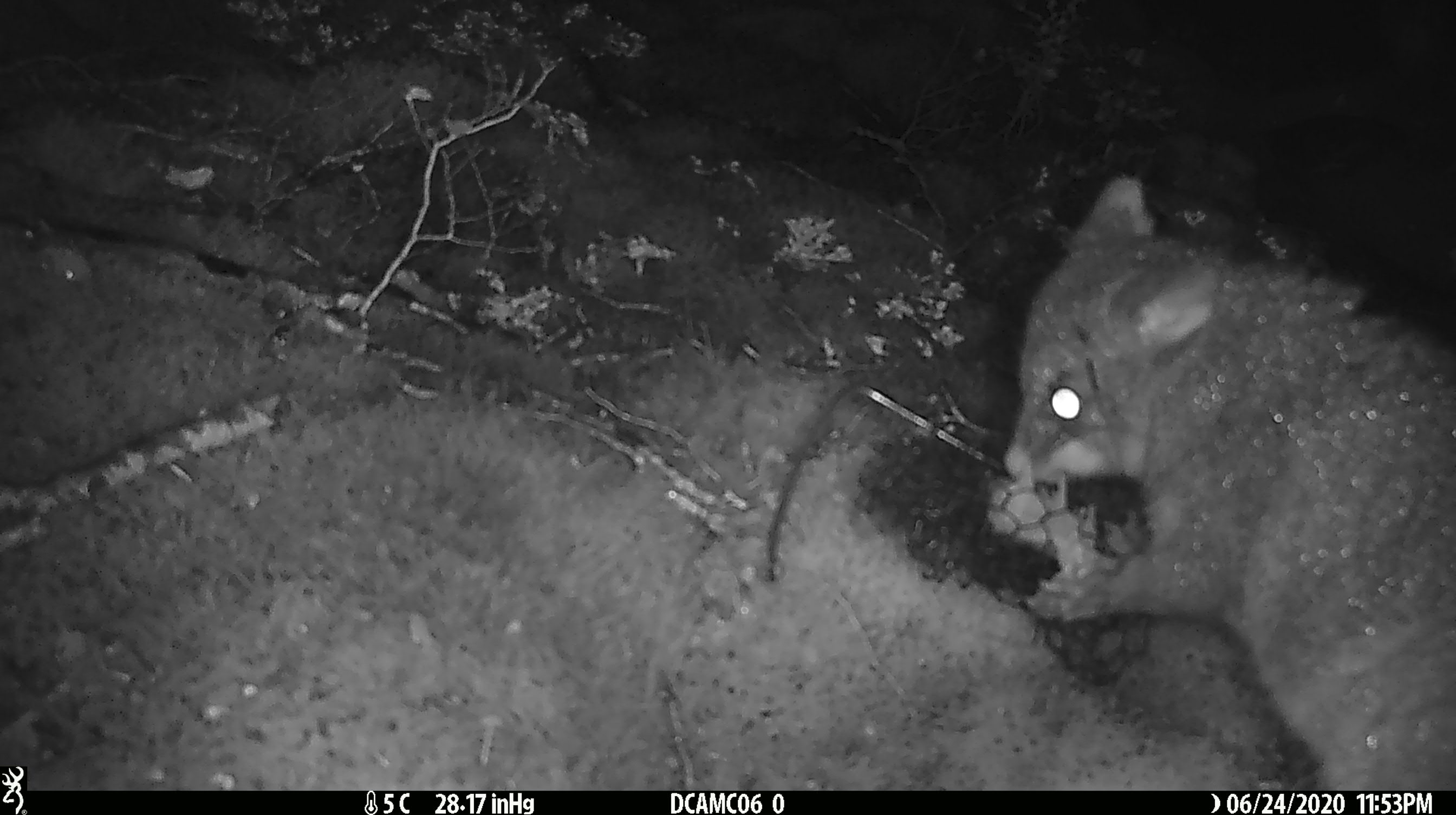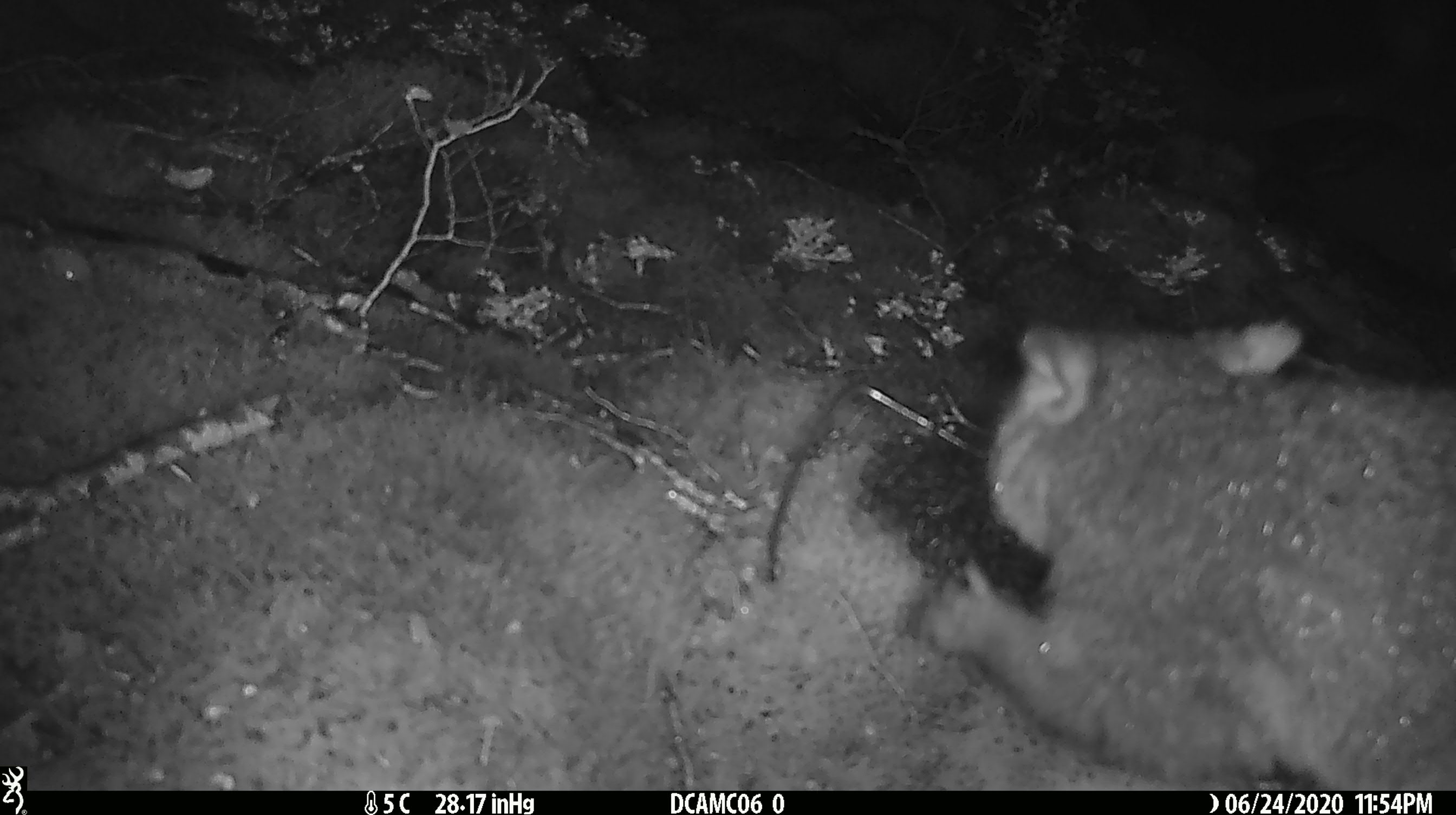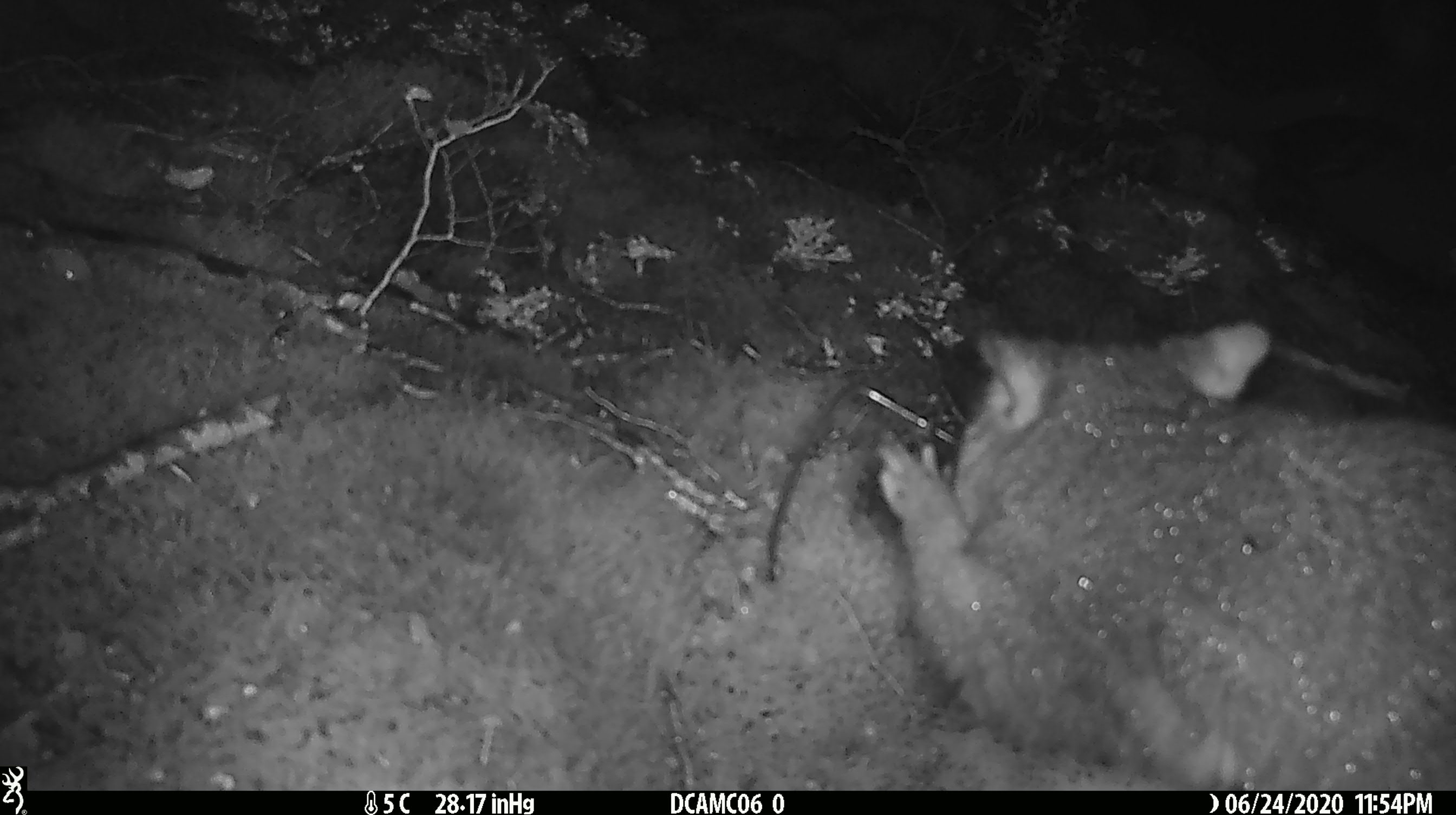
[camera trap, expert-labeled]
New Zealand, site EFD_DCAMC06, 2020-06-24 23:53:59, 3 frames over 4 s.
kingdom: Animalia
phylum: Chordata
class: Mammalia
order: Diprotodontia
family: Phalangeridae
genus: Trichosurus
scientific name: Trichosurus vulpecula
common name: common brushtail possum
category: possum